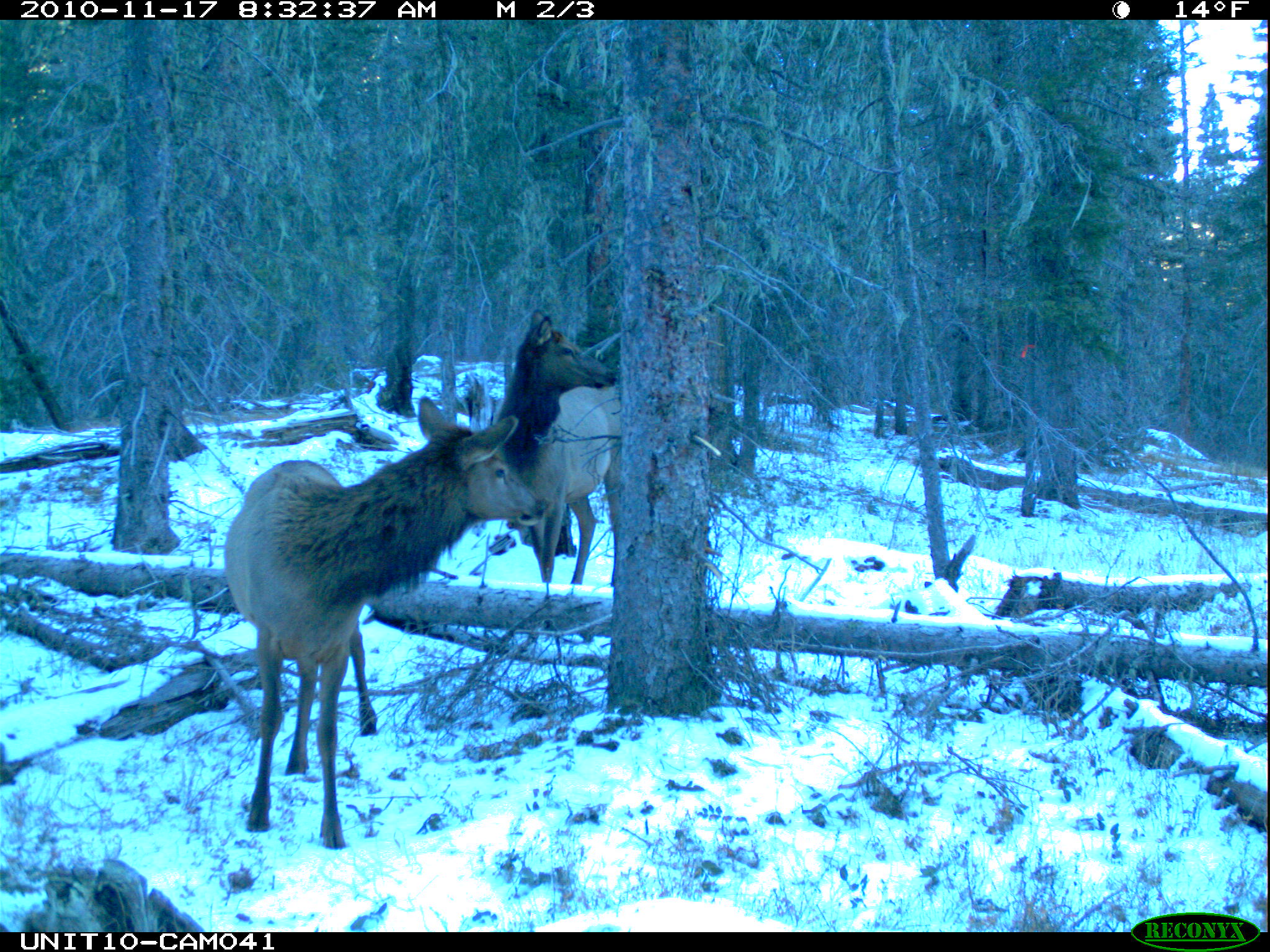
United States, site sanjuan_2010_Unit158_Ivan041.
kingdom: Animalia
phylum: Chordata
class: Mammalia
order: Artiodactyla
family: Cervidae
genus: Cervus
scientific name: Cervus elaphus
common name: red deer